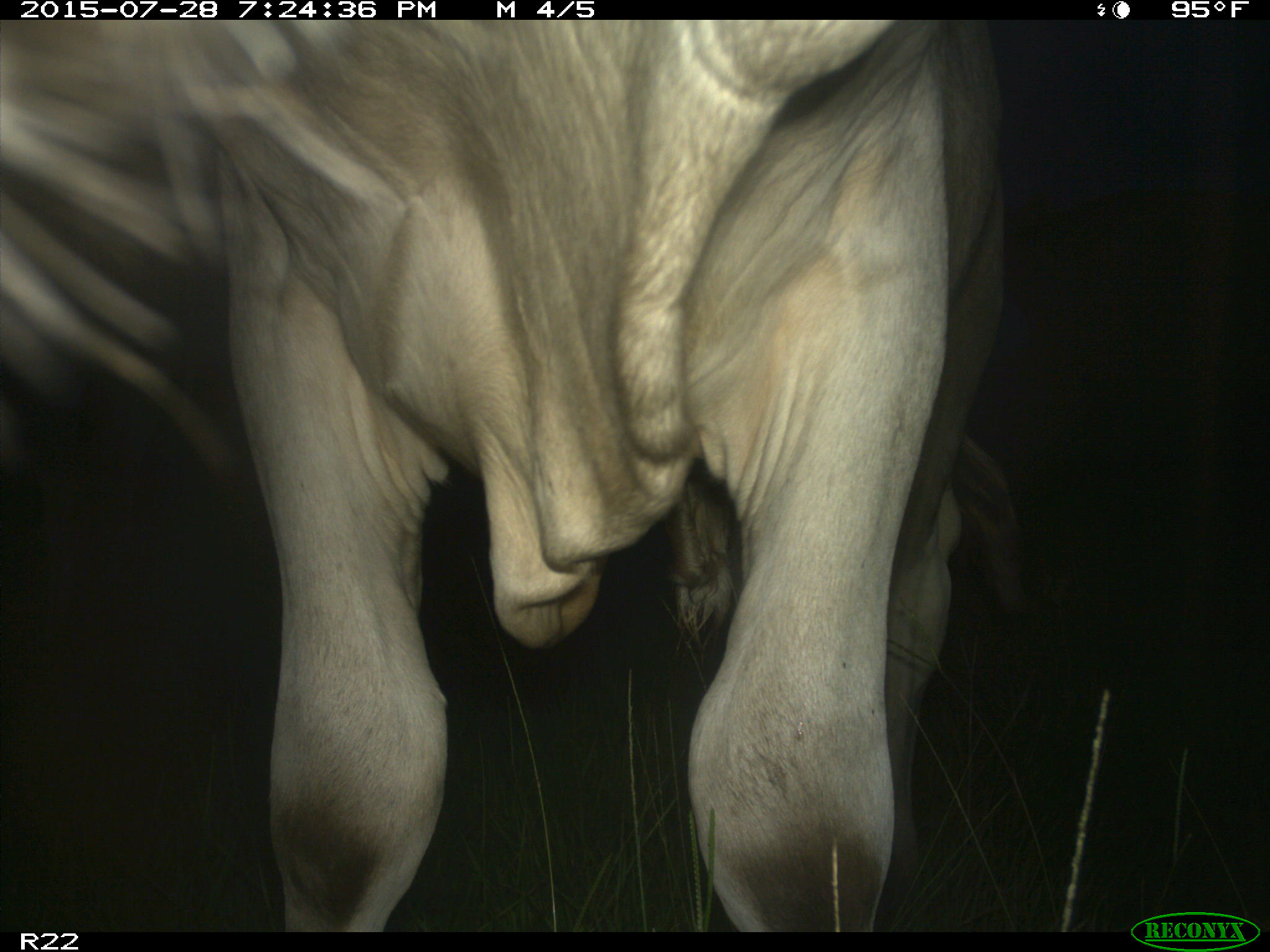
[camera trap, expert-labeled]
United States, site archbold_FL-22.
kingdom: Animalia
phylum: Chordata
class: Mammalia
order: Artiodactyla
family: Bovidae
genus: Bos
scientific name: Bos taurus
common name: domestic cow